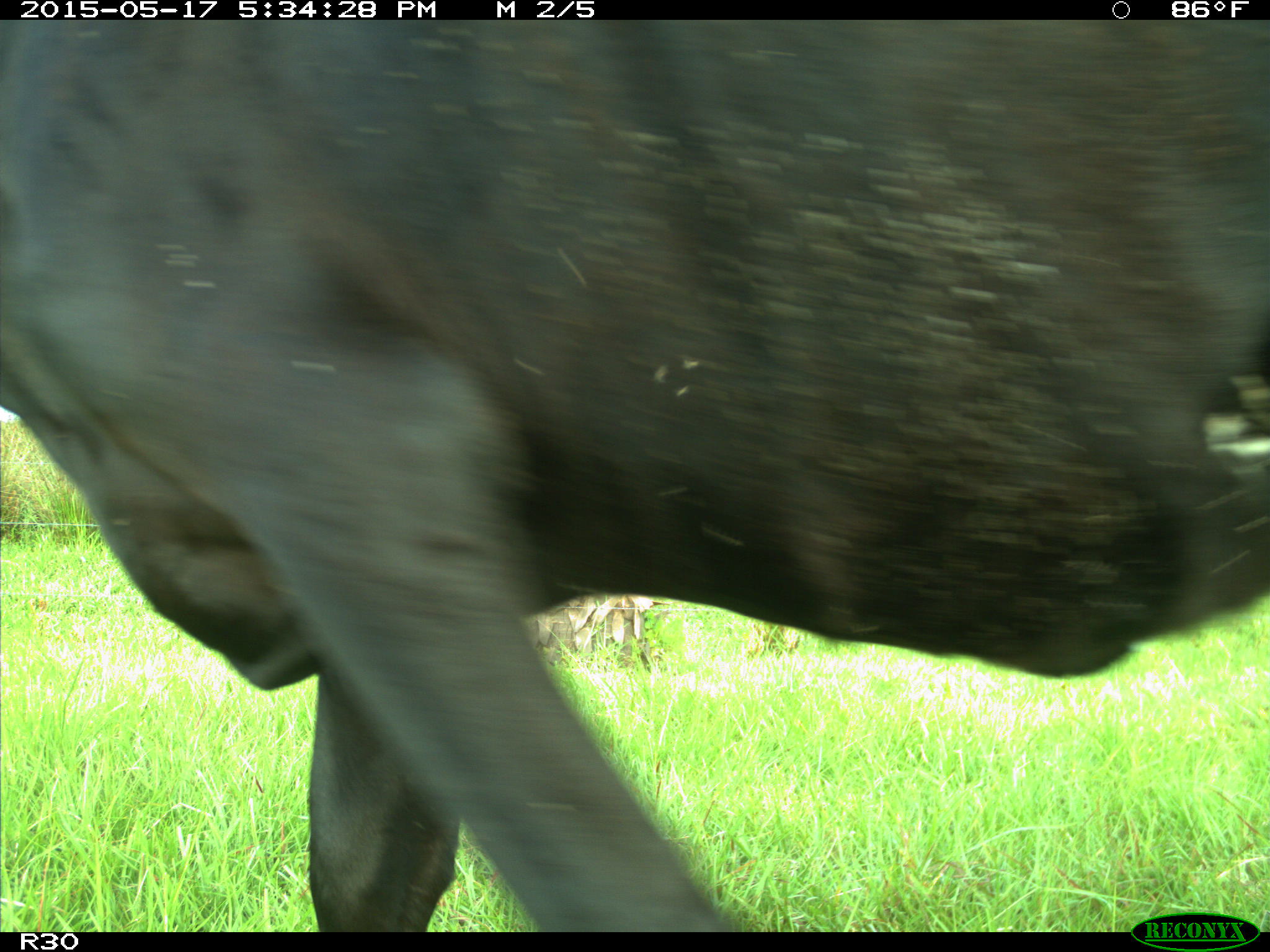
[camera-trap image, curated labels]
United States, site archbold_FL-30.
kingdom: Animalia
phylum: Chordata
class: Mammalia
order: Artiodactyla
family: Bovidae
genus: Bos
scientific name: Bos taurus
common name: domestic cow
Bos taurus (domestic cow).